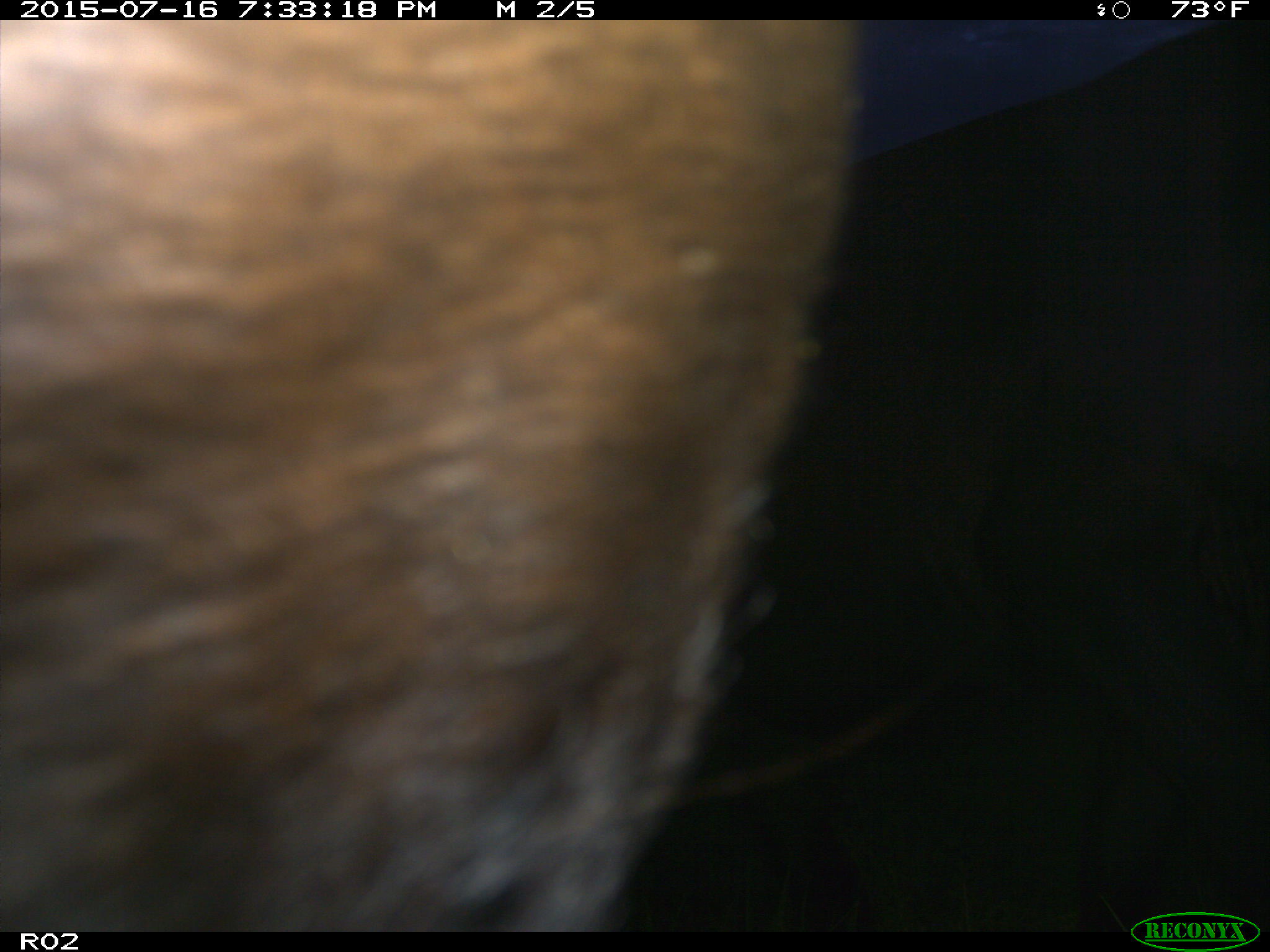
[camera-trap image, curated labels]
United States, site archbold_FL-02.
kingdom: Animalia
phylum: Chordata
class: Mammalia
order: Artiodactyla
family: Bovidae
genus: Bos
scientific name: Bos taurus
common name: domestic cow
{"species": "Bos taurus (domestic cow)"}